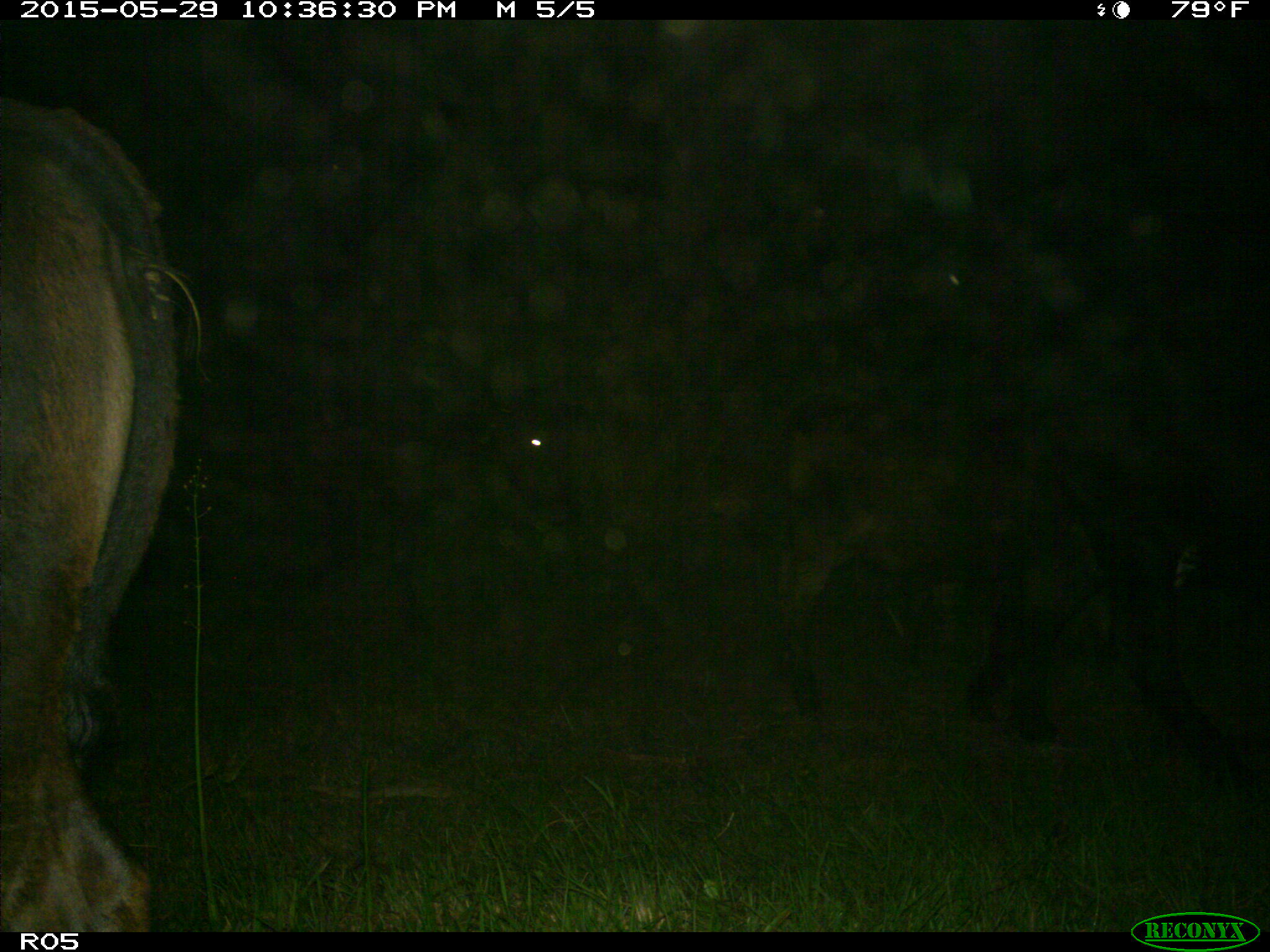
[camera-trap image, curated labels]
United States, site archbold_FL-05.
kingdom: Animalia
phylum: Chordata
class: Mammalia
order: Artiodactyla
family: Bovidae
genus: Bos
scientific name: Bos taurus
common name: domestic cow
Bos taurus (domestic cow).